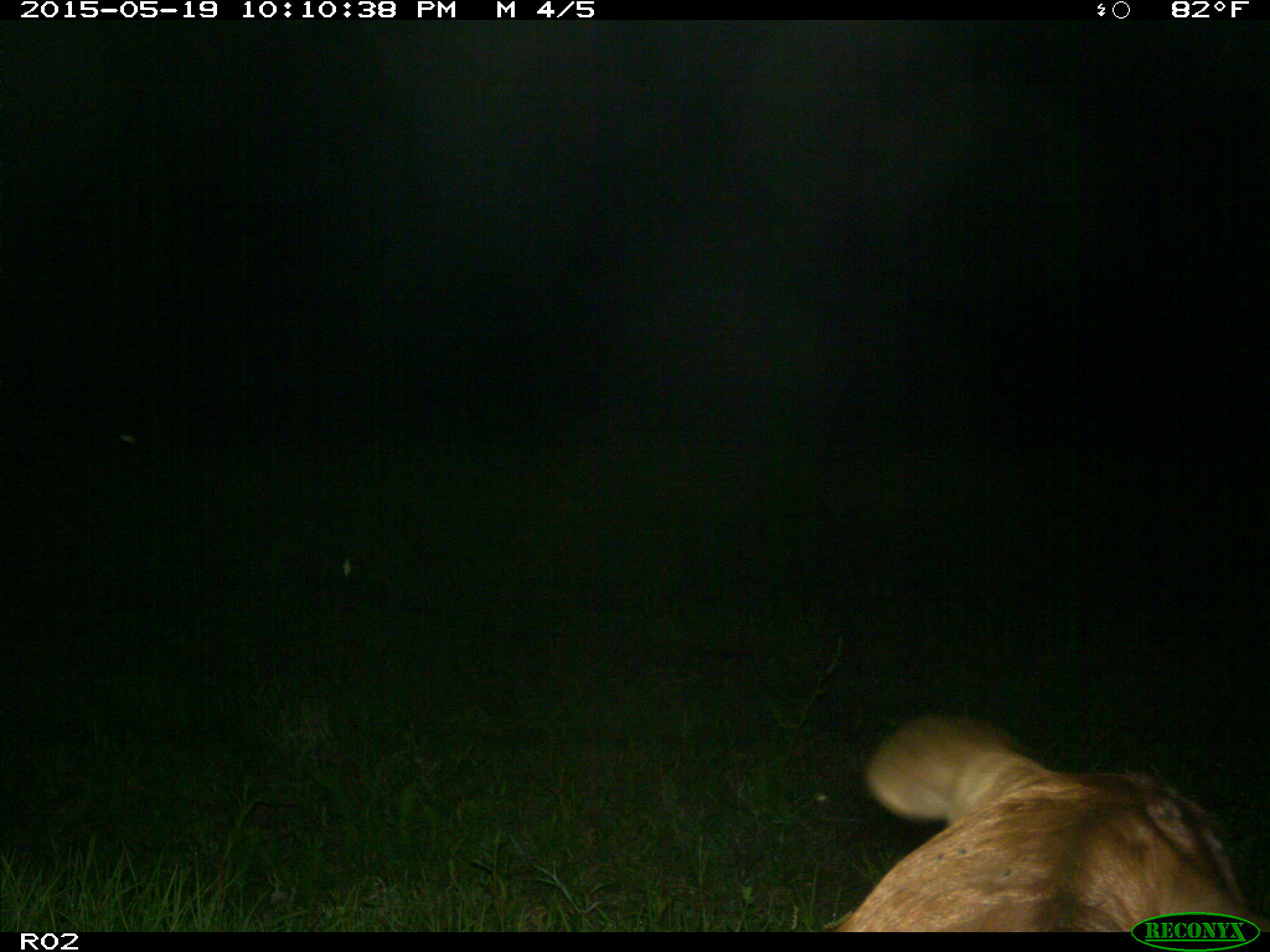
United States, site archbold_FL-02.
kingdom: Animalia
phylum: Chordata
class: Mammalia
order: Artiodactyla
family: Bovidae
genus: Bos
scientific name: Bos taurus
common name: domestic cow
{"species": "Bos taurus (domestic cow)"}